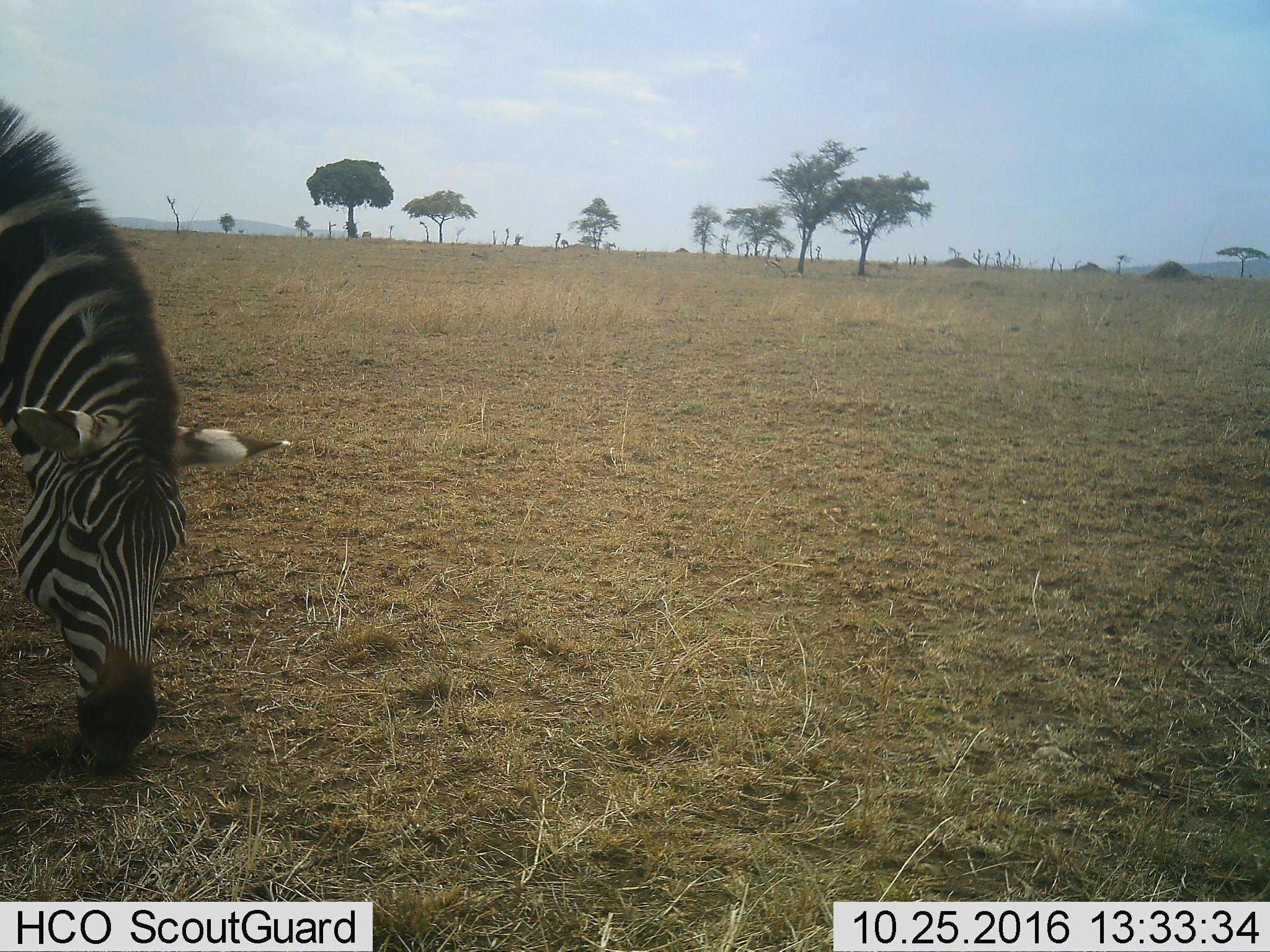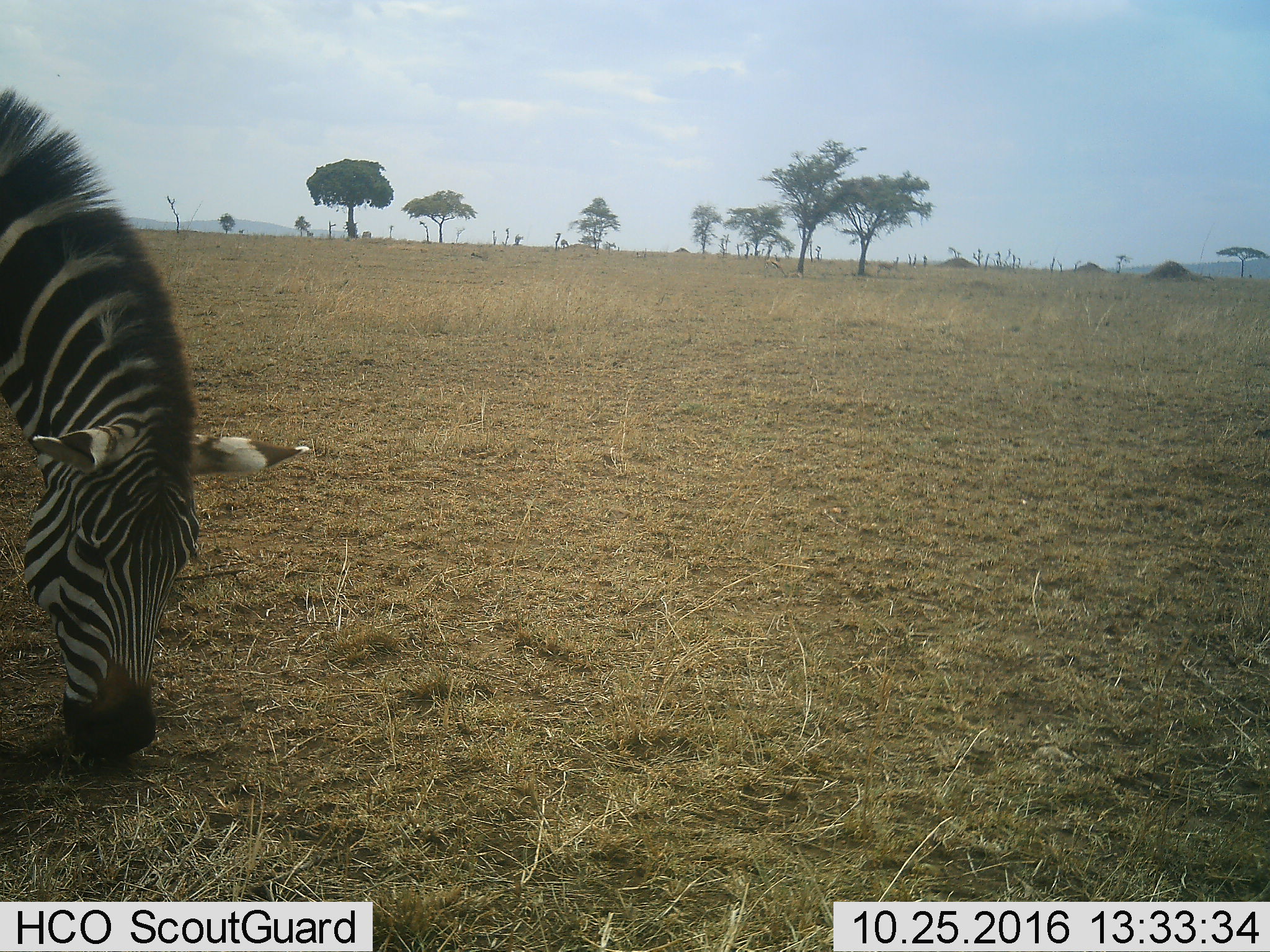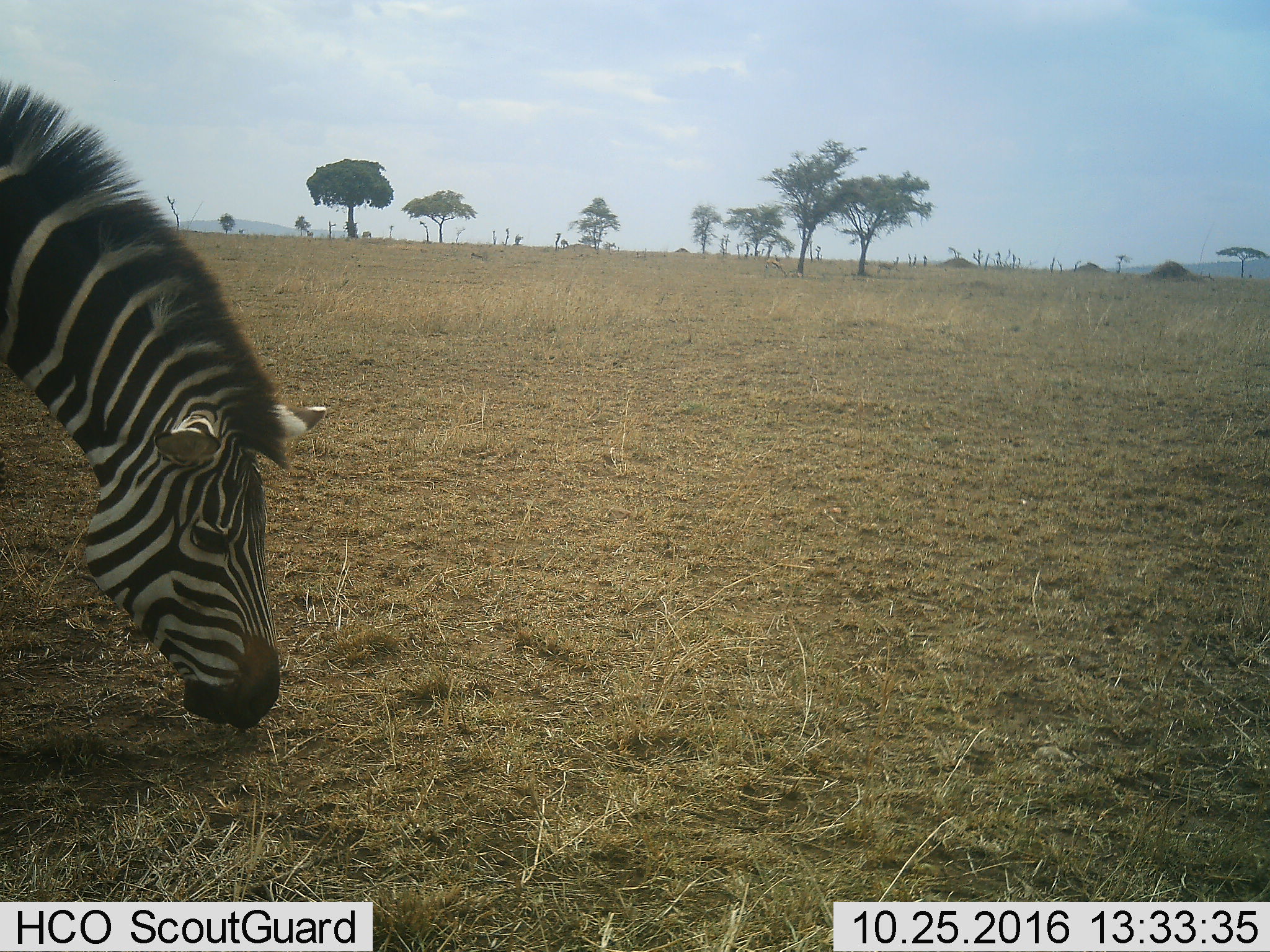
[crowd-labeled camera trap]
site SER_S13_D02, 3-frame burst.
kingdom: Animalia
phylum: Chordata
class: Mammalia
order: Perissodactyla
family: Equidae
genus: Equus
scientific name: Equus quagga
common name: plains zebra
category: zebraplains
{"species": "zebraplains (plains zebra) (Equus quagga)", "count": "1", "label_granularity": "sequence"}